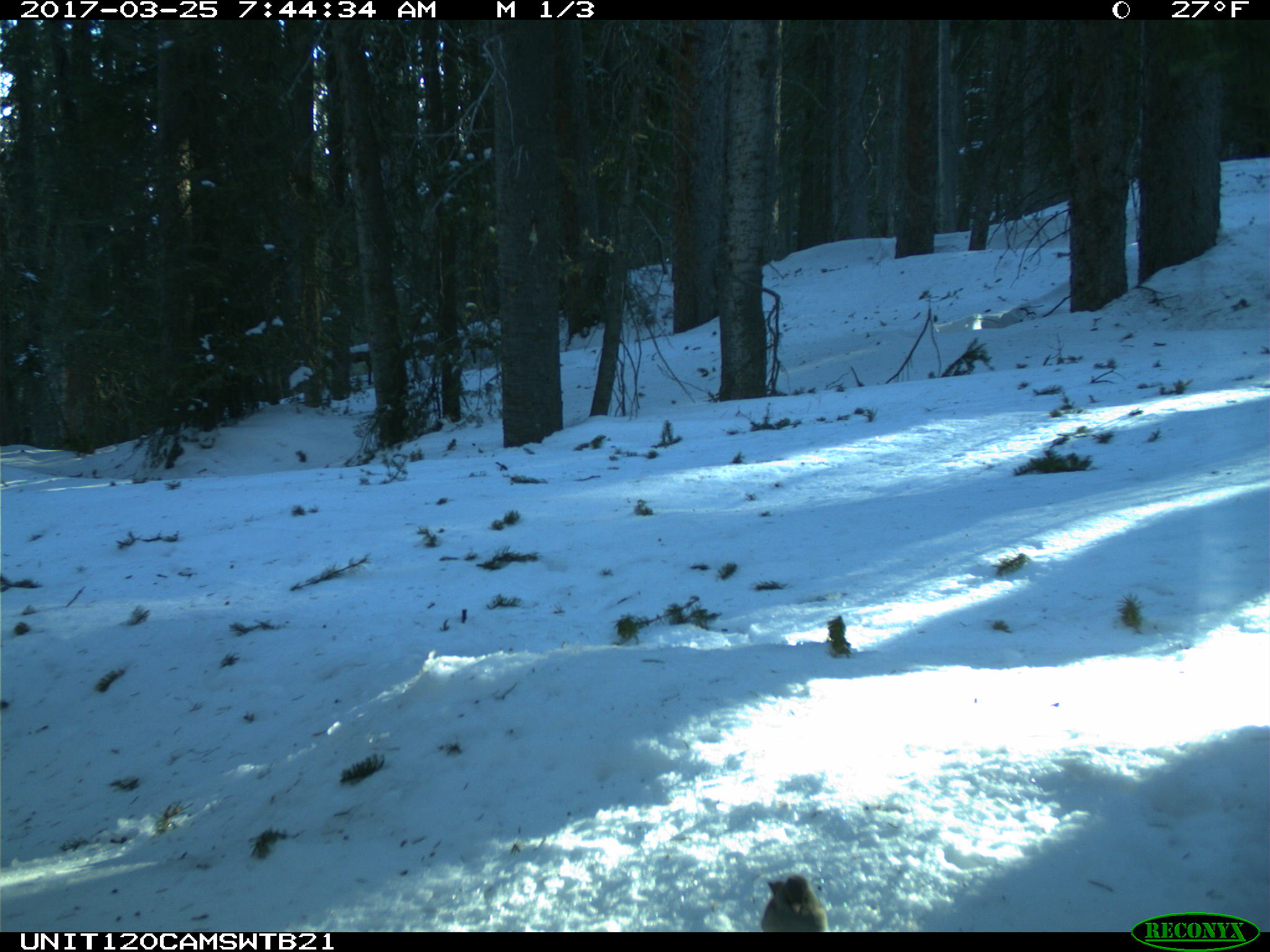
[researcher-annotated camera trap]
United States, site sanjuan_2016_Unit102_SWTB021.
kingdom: Animalia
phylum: Chordata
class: Aves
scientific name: Aves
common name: birds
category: unidentified bird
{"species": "unidentified bird (birds) (Aves)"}